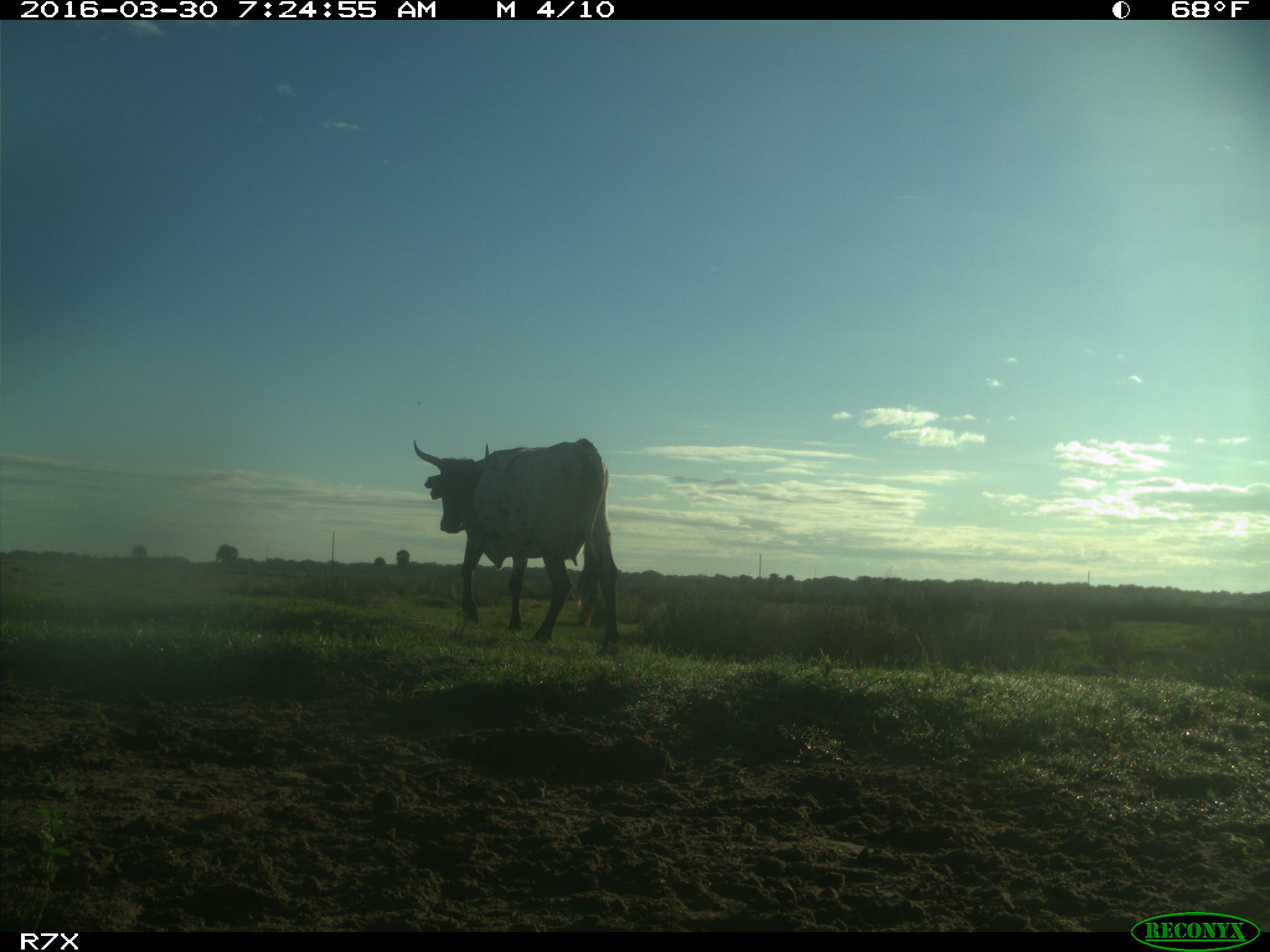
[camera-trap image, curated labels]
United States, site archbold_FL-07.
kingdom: Animalia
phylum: Chordata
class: Mammalia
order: Artiodactyla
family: Bovidae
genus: Bos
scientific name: Bos taurus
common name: domestic cow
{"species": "Bos taurus (domestic cow)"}